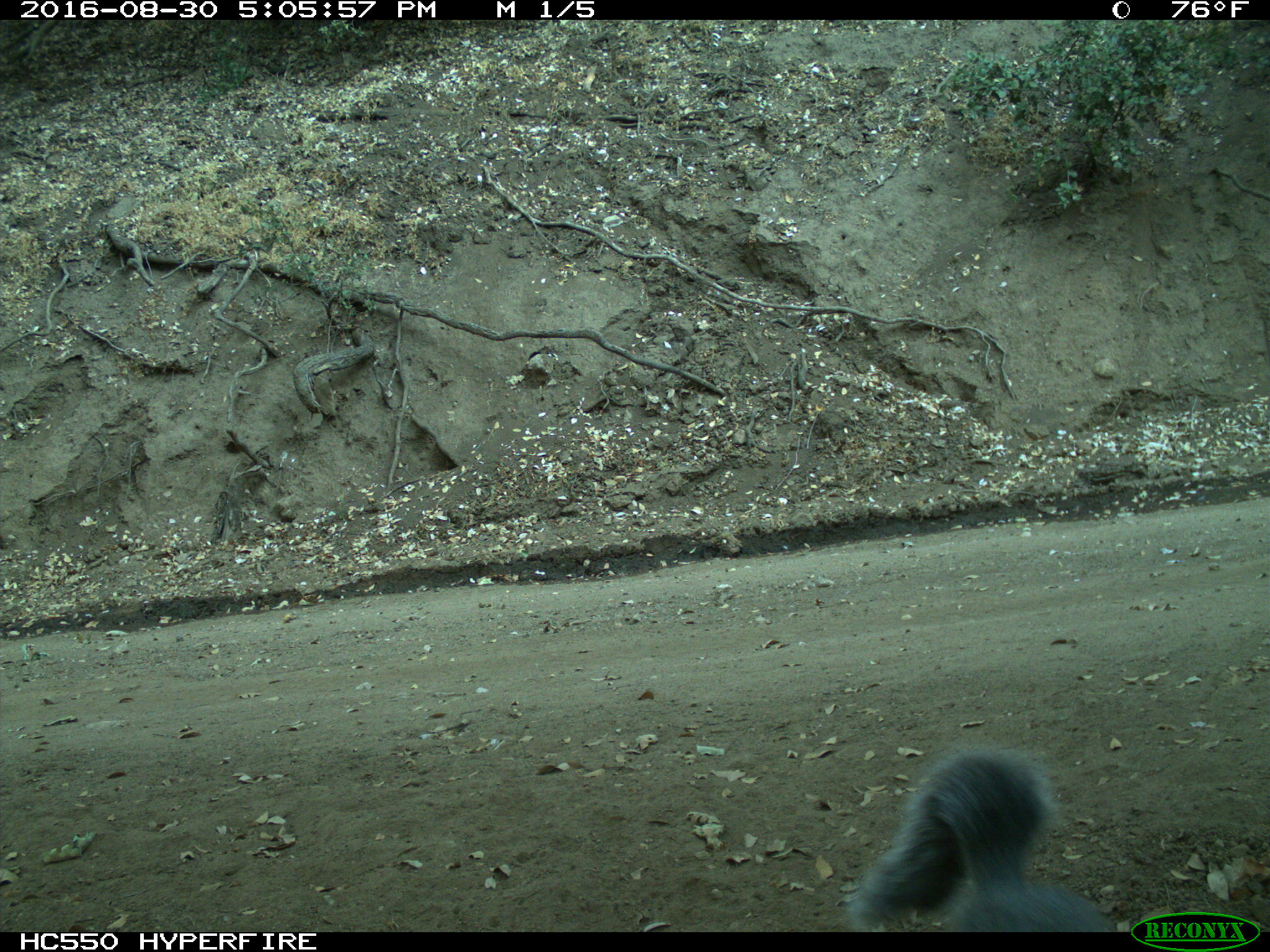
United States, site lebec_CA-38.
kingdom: Animalia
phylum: Chordata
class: Mammalia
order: Rodentia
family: Sciuridae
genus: Sciurus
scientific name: Sciurus carolinensis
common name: eastern gray squirrel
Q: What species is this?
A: Sciurus carolinensis (eastern gray squirrel).